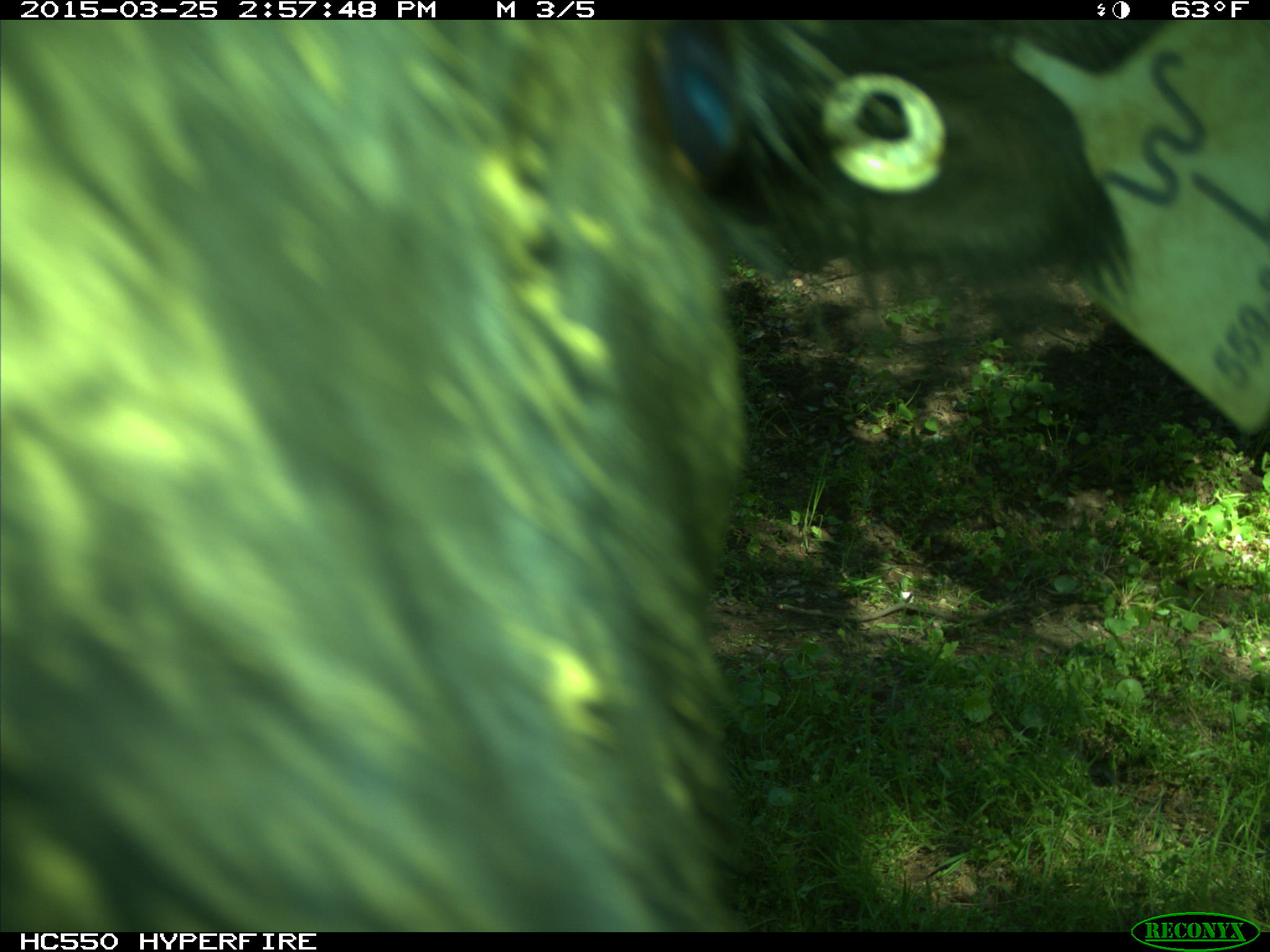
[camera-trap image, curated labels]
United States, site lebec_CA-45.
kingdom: Animalia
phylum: Chordata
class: Mammalia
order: Artiodactyla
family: Bovidae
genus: Bos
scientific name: Bos taurus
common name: domestic cow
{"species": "Bos taurus (domestic cow)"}